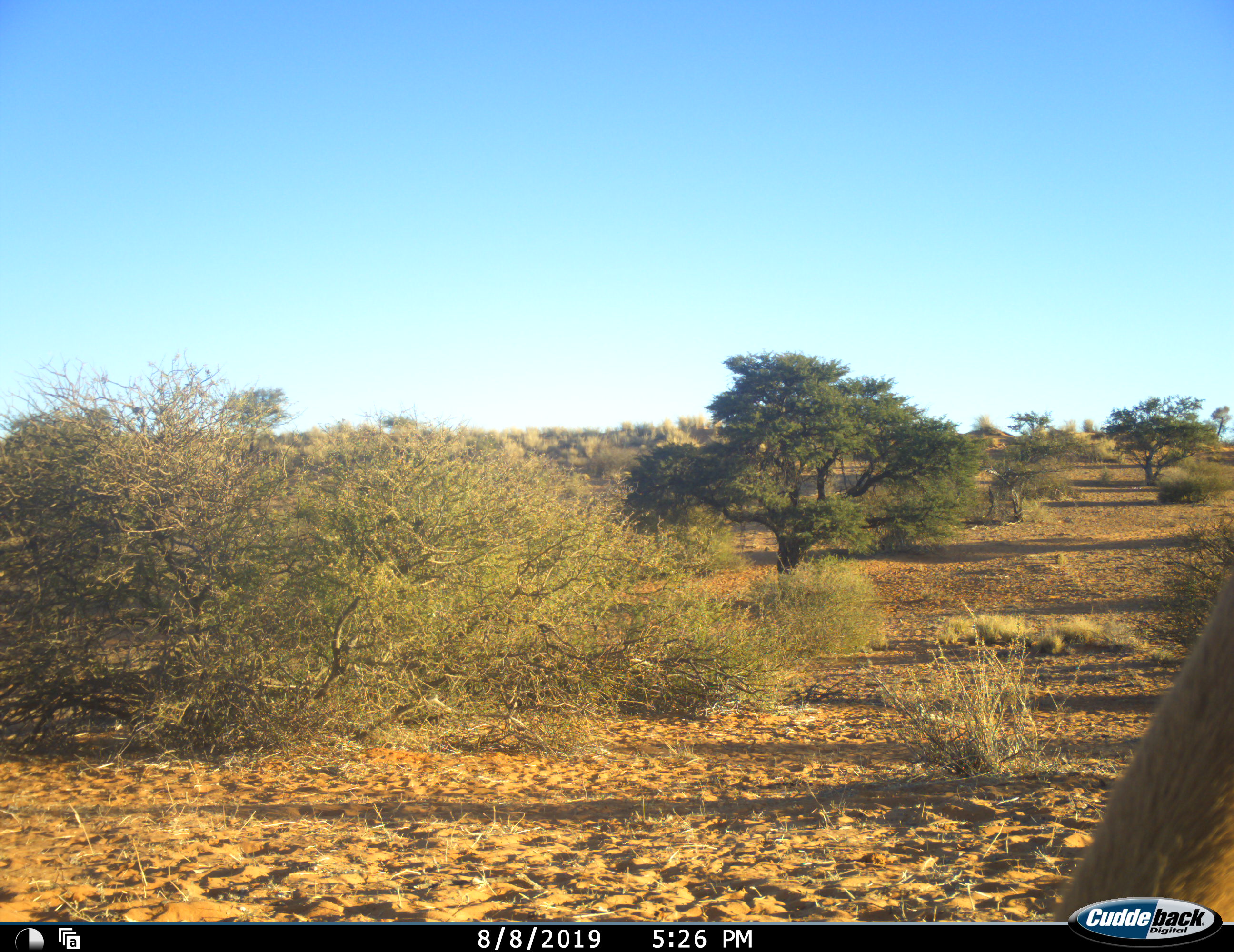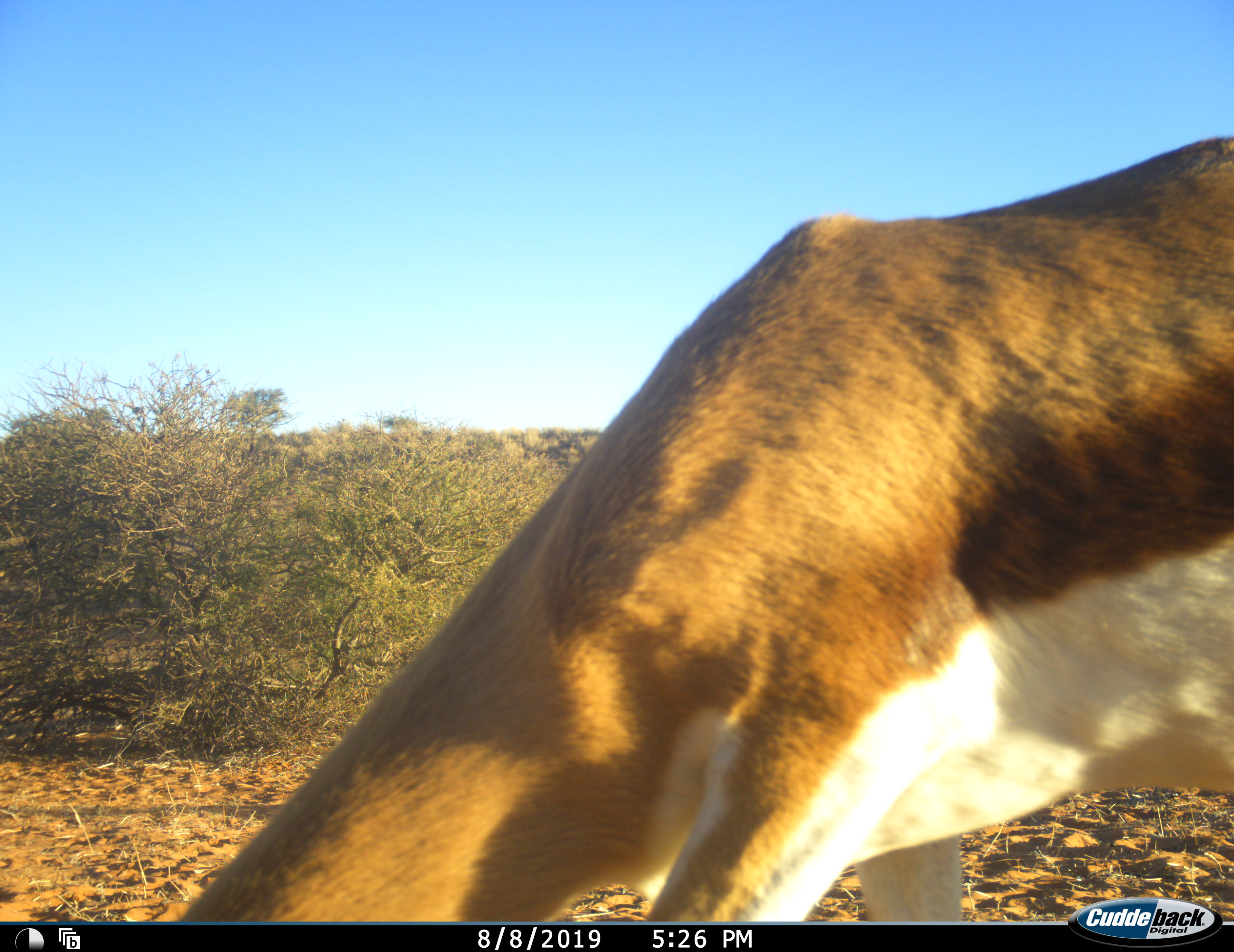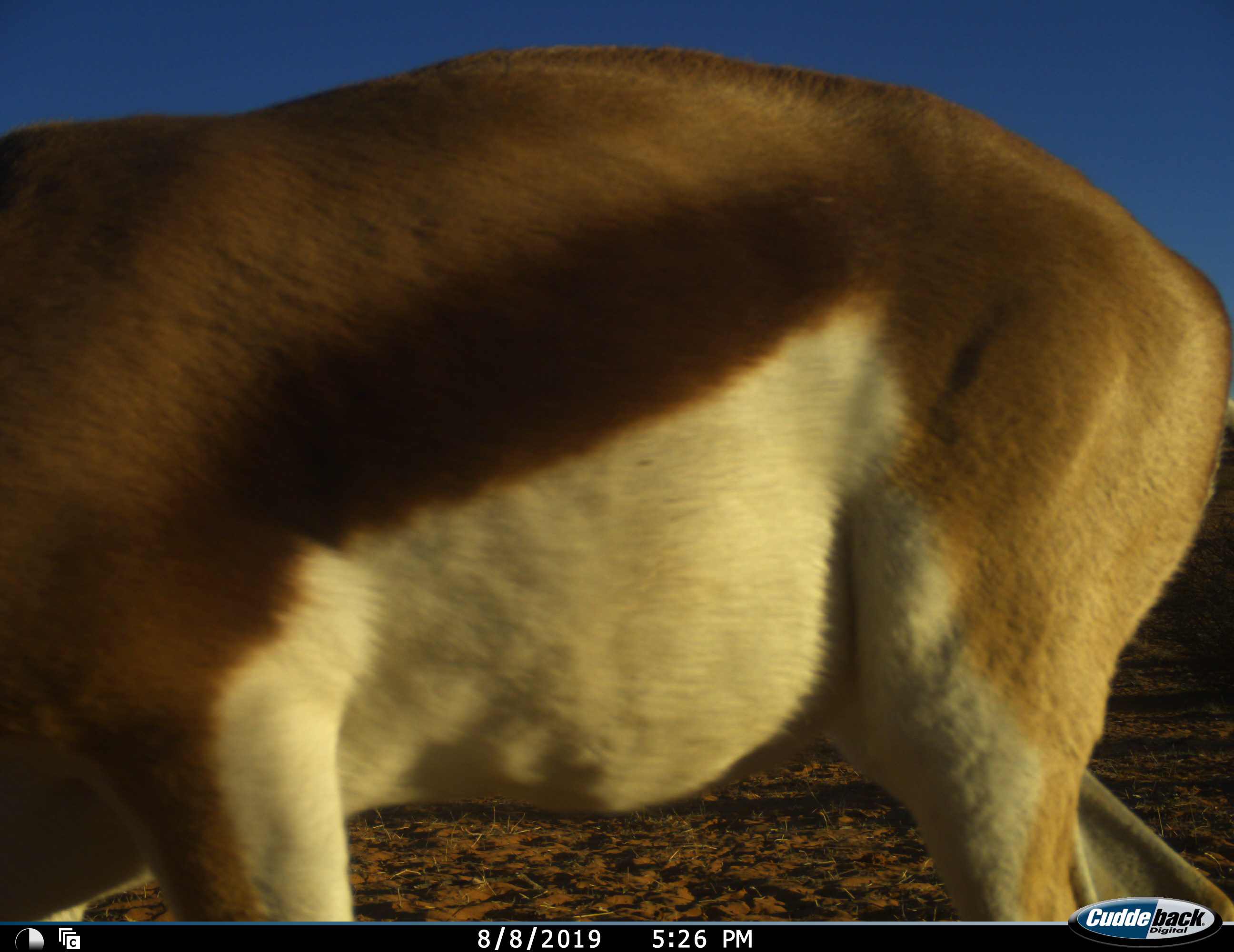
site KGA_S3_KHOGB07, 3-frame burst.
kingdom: Animalia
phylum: Chordata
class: Mammalia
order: Artiodactyla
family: Bovidae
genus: Antidorcas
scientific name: Antidorcas marsupialis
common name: springbok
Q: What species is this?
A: Springbok (Antidorcas marsupialis).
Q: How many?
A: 1.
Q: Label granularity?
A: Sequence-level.